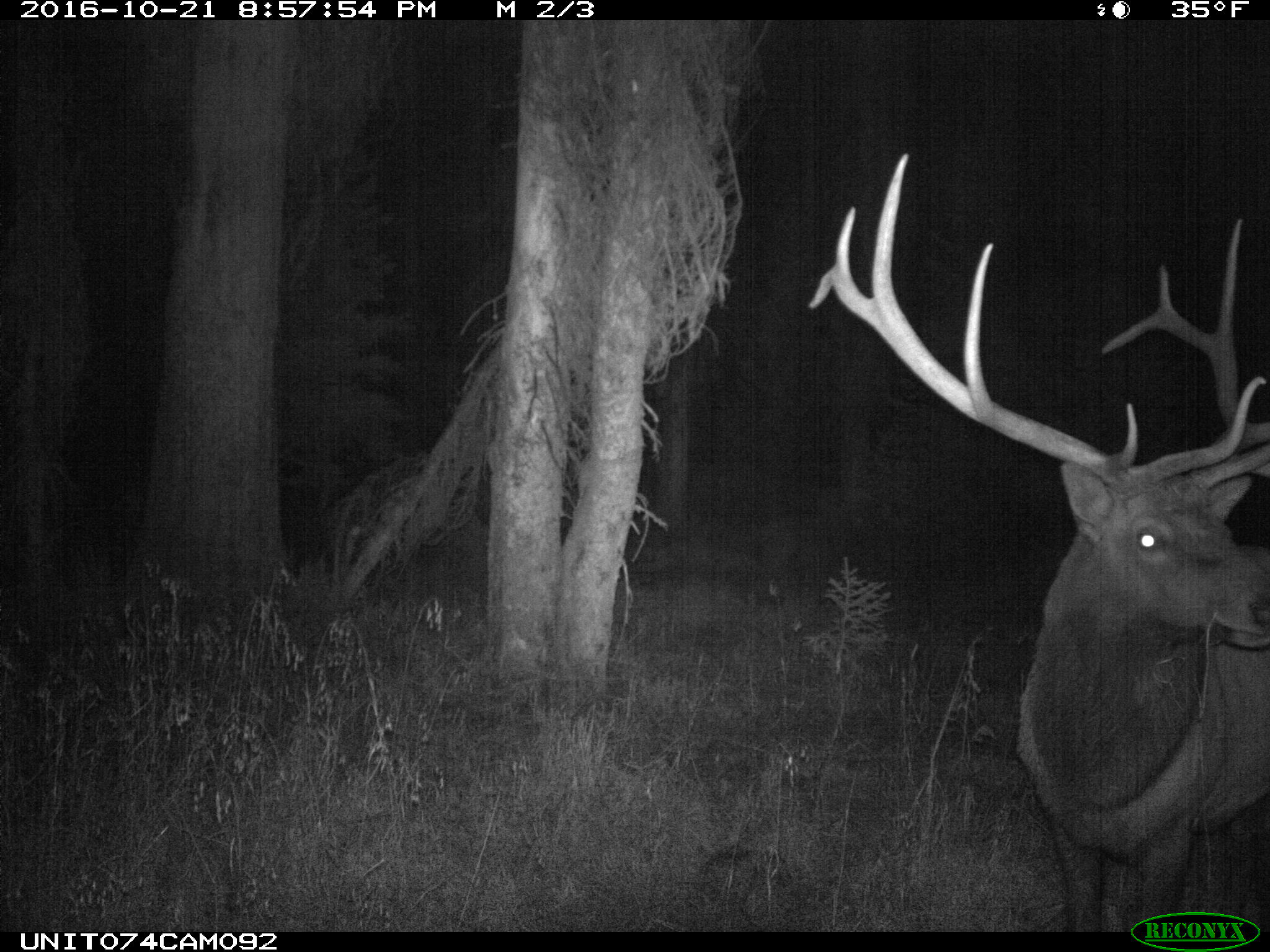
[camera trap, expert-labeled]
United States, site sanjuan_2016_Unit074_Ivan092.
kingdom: Animalia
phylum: Chordata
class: Mammalia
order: Artiodactyla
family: Cervidae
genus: Cervus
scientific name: Cervus elaphus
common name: red deer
Cervus elaphus (red deer).